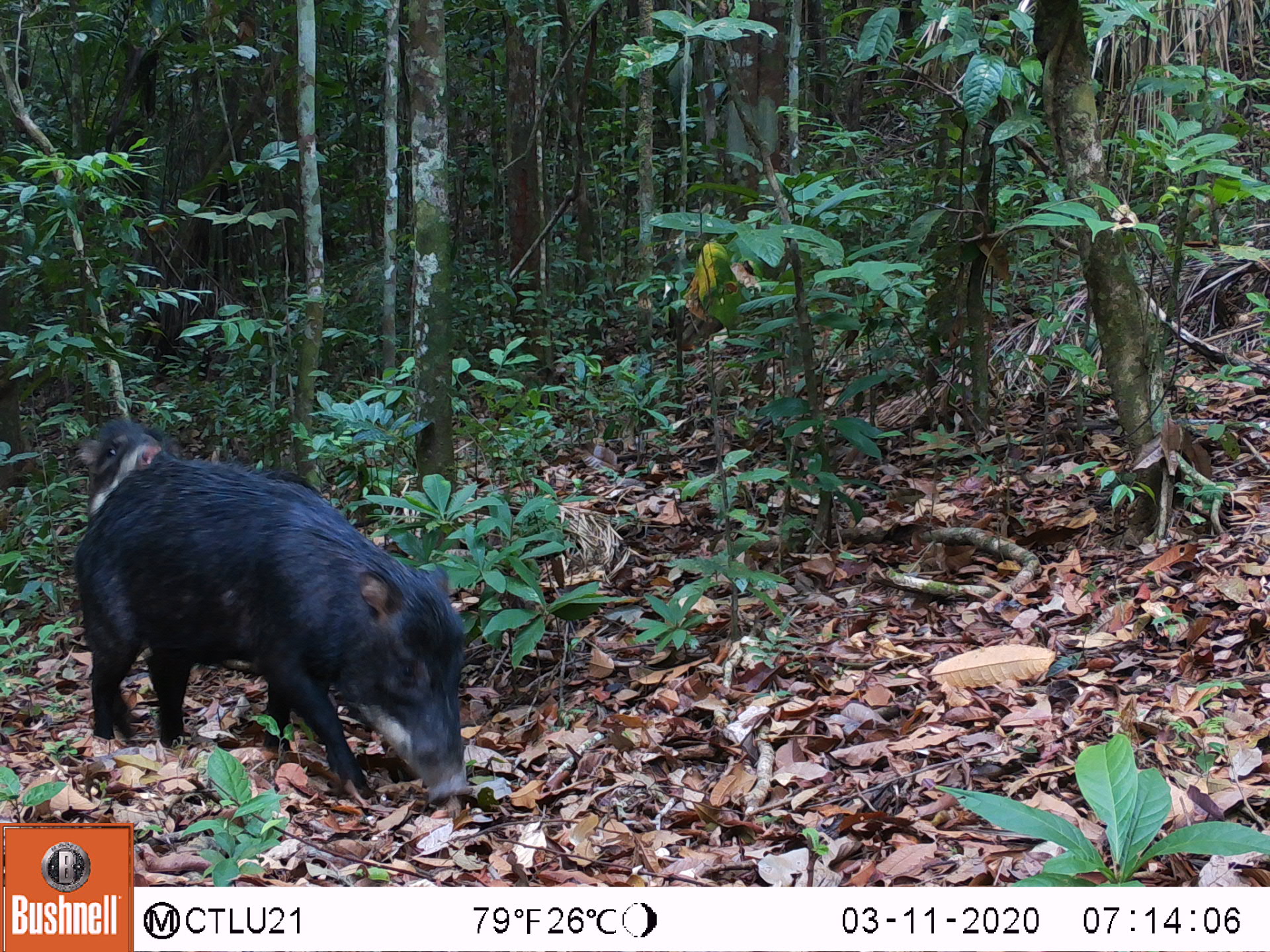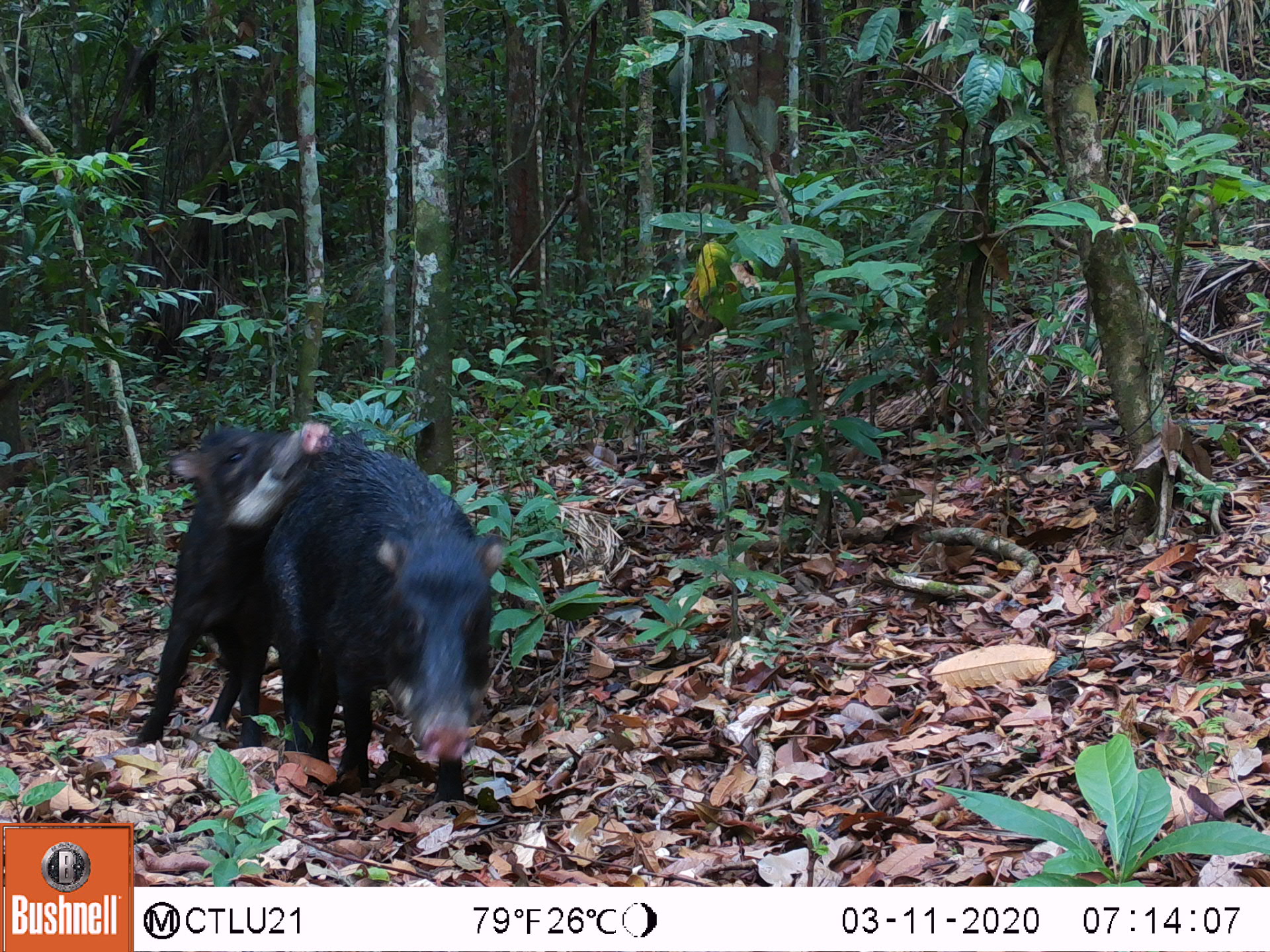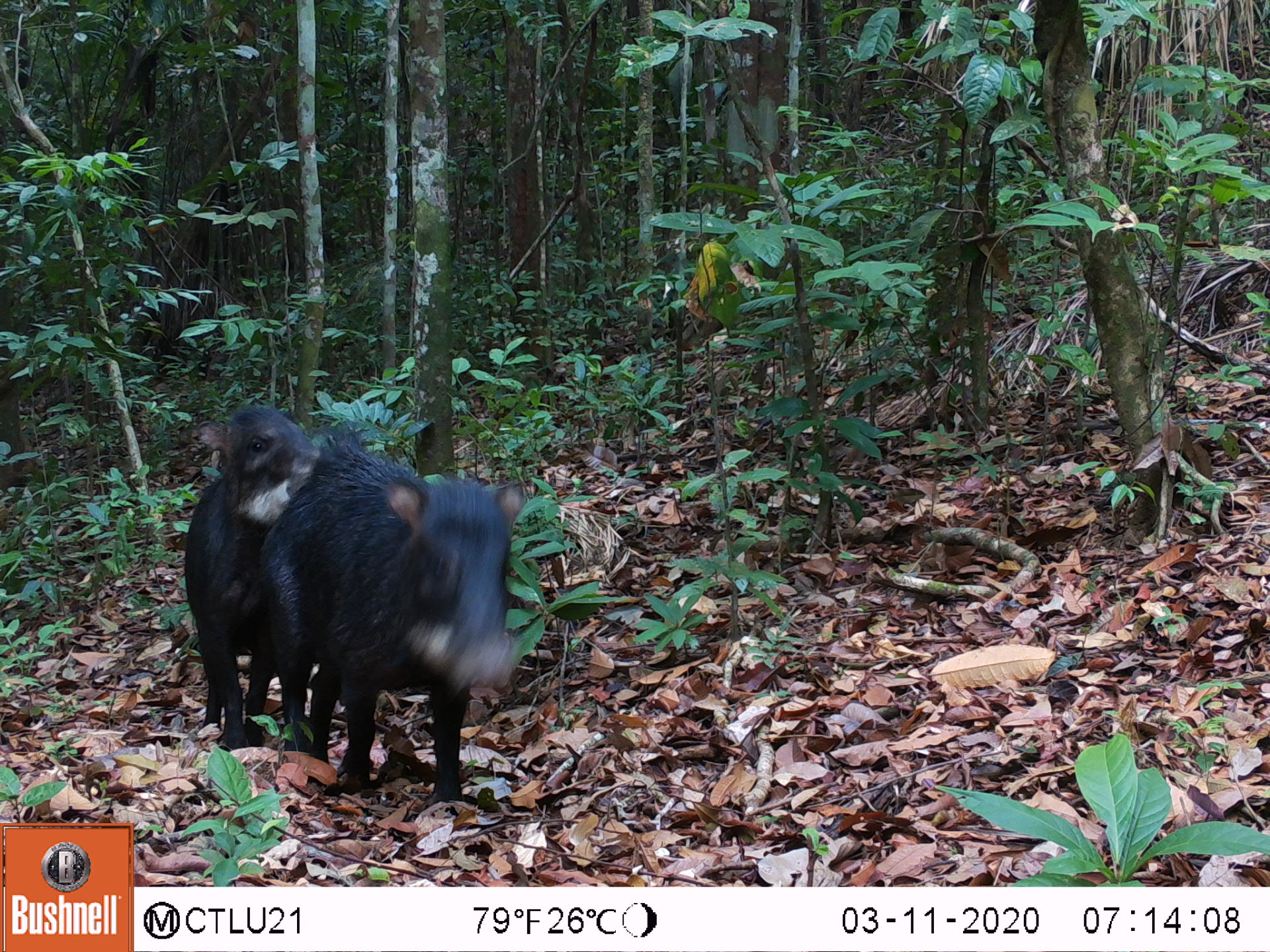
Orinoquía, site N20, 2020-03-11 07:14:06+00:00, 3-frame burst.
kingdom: Animalia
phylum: Chordata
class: Mammalia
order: Artiodactyla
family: Tayassuidae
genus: Tayassu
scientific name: Tayassu pecari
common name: white-lipped peccary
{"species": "white-lipped peccary (Tayassu pecari)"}